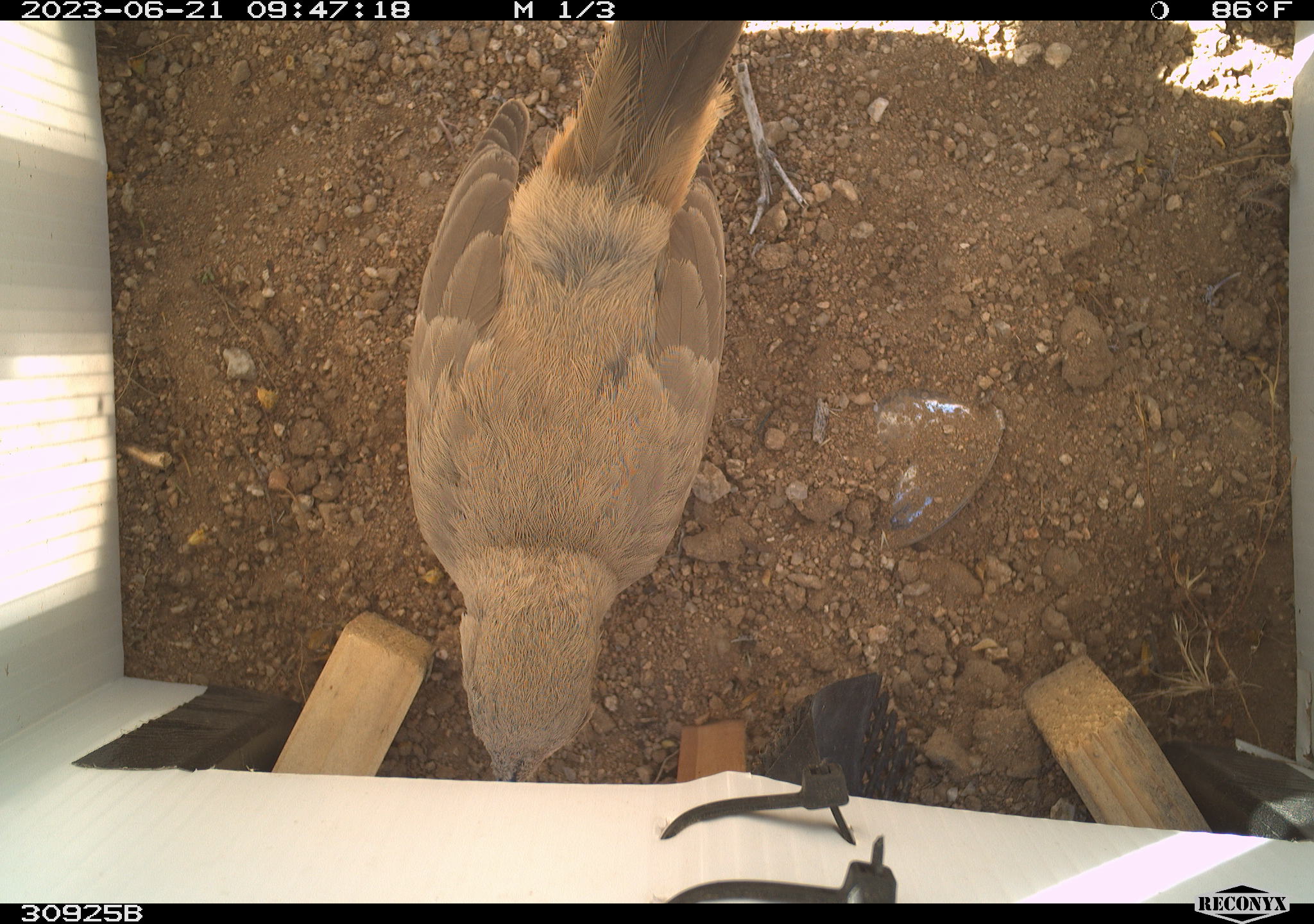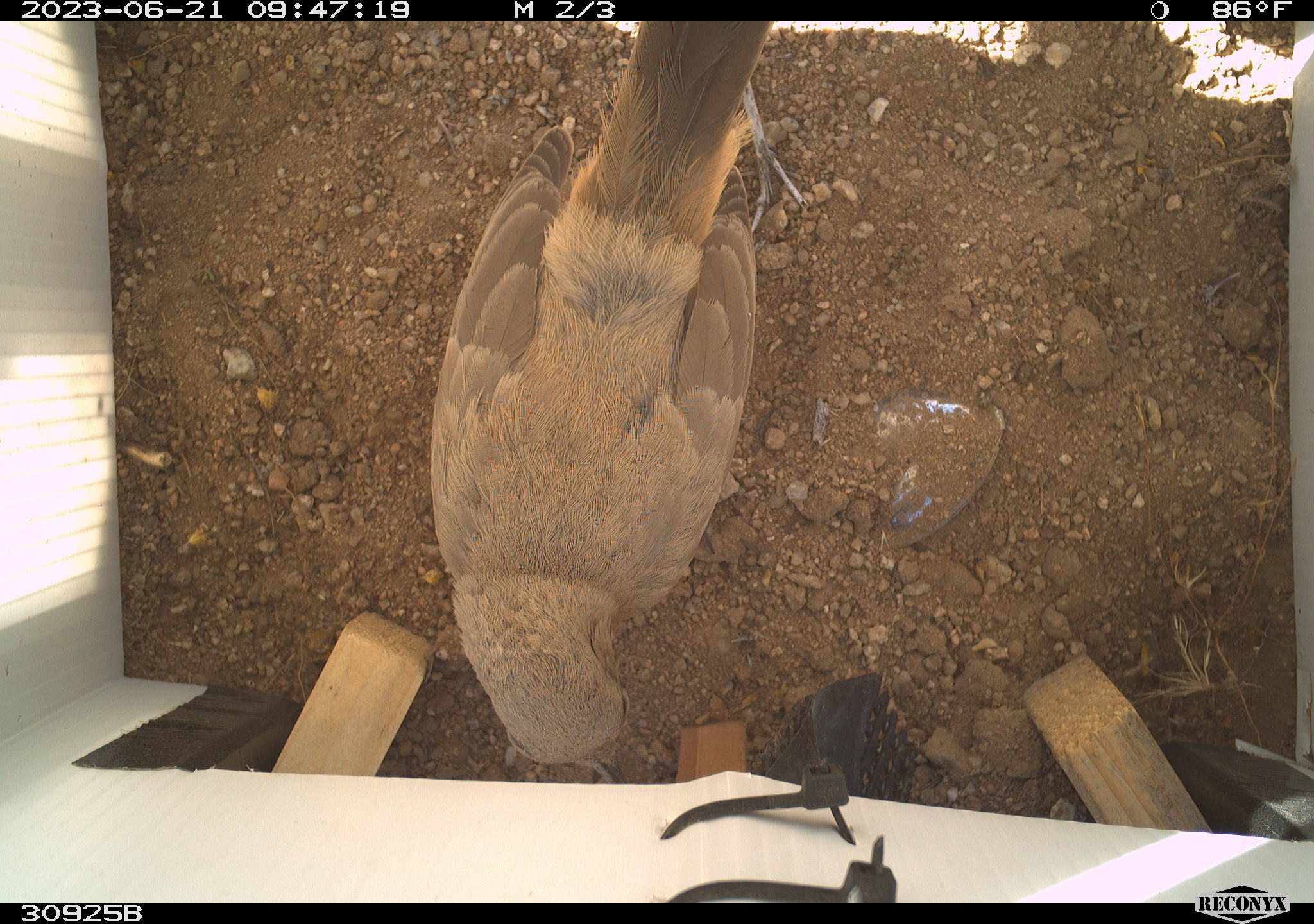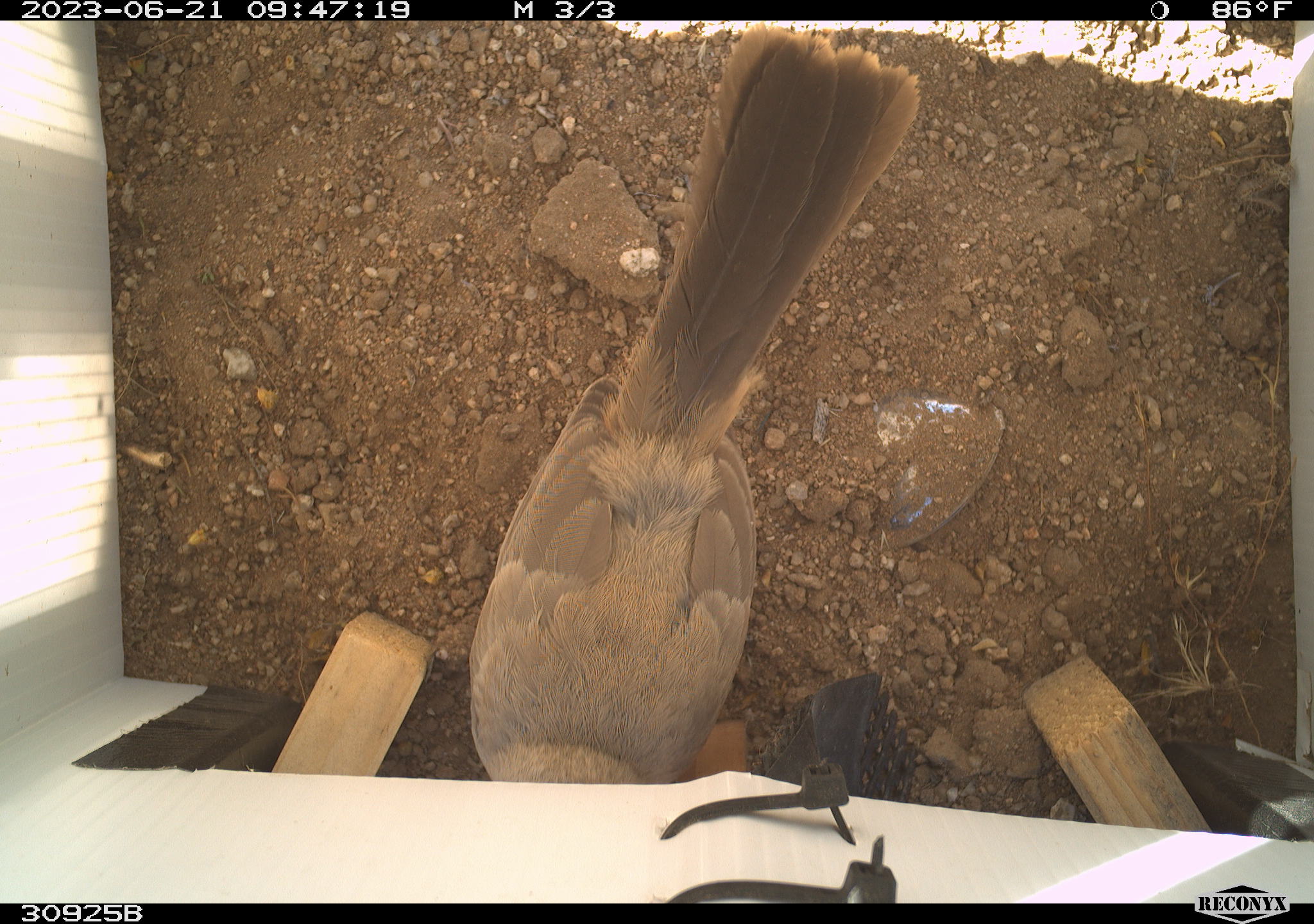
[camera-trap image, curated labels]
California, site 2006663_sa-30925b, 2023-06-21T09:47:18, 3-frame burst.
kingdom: Animalia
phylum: Chordata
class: Aves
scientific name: Aves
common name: bird